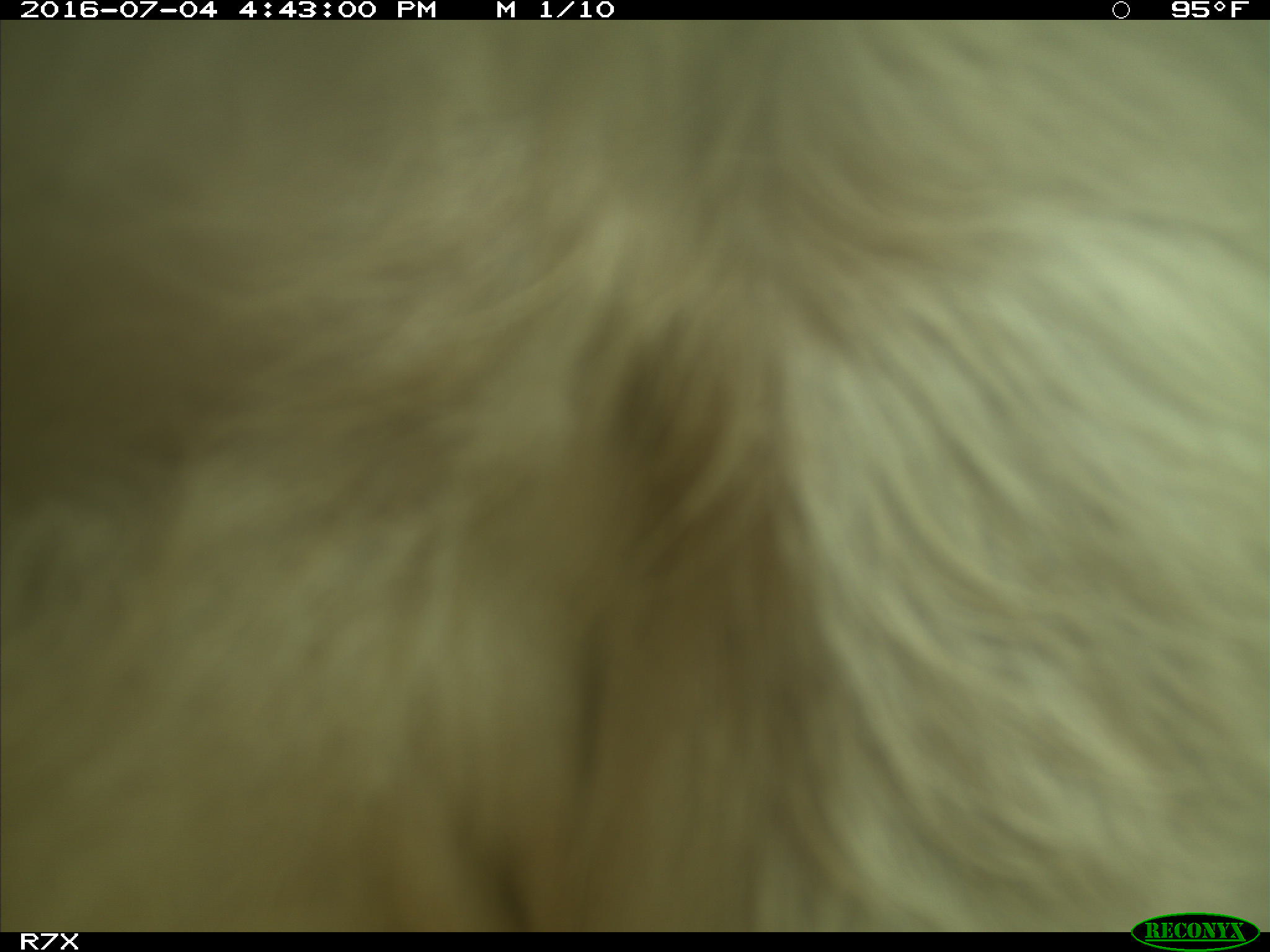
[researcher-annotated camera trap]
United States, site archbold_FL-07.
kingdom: Animalia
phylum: Chordata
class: Mammalia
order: Artiodactyla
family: Bovidae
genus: Bos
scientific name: Bos taurus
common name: domestic cow